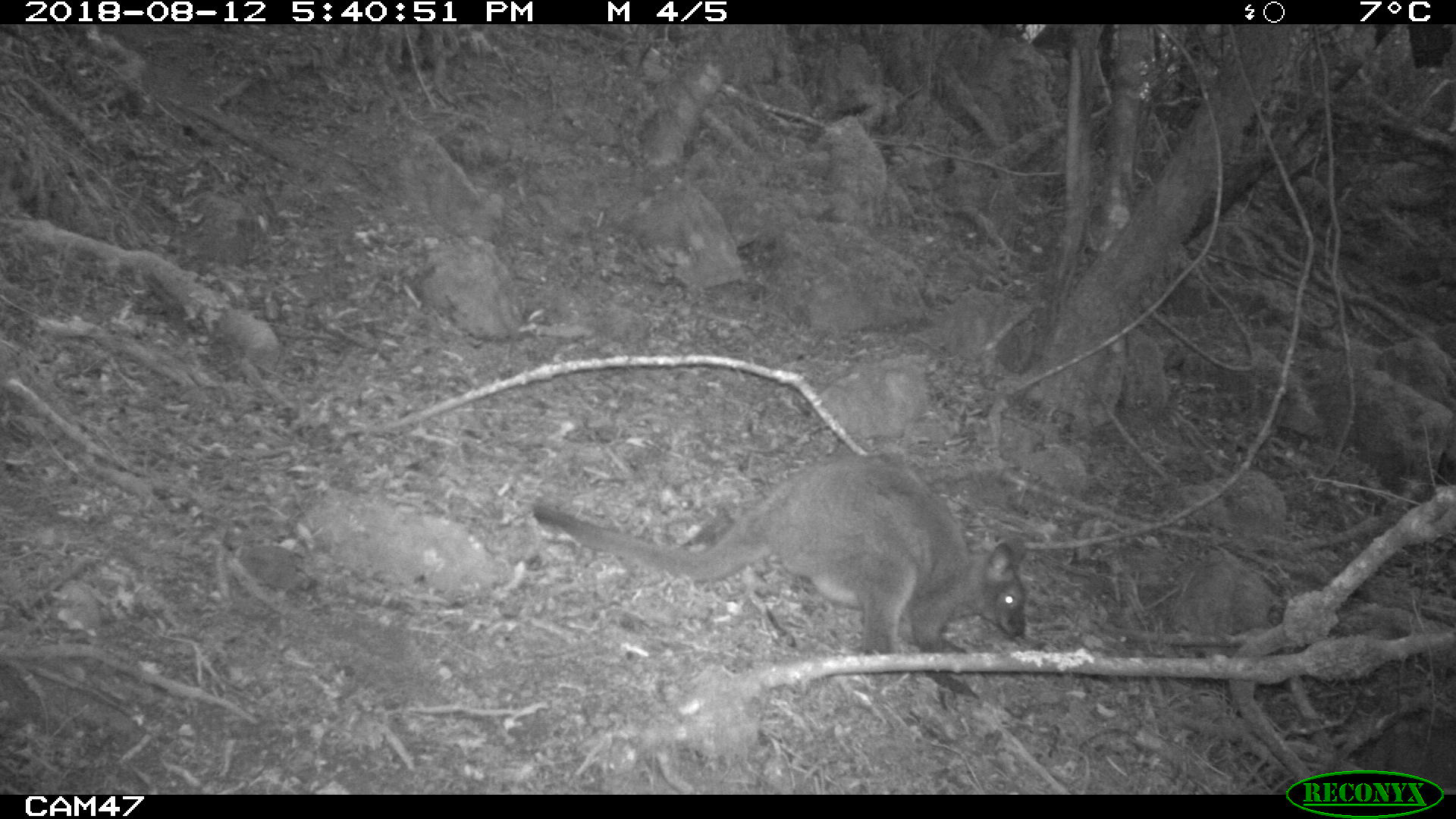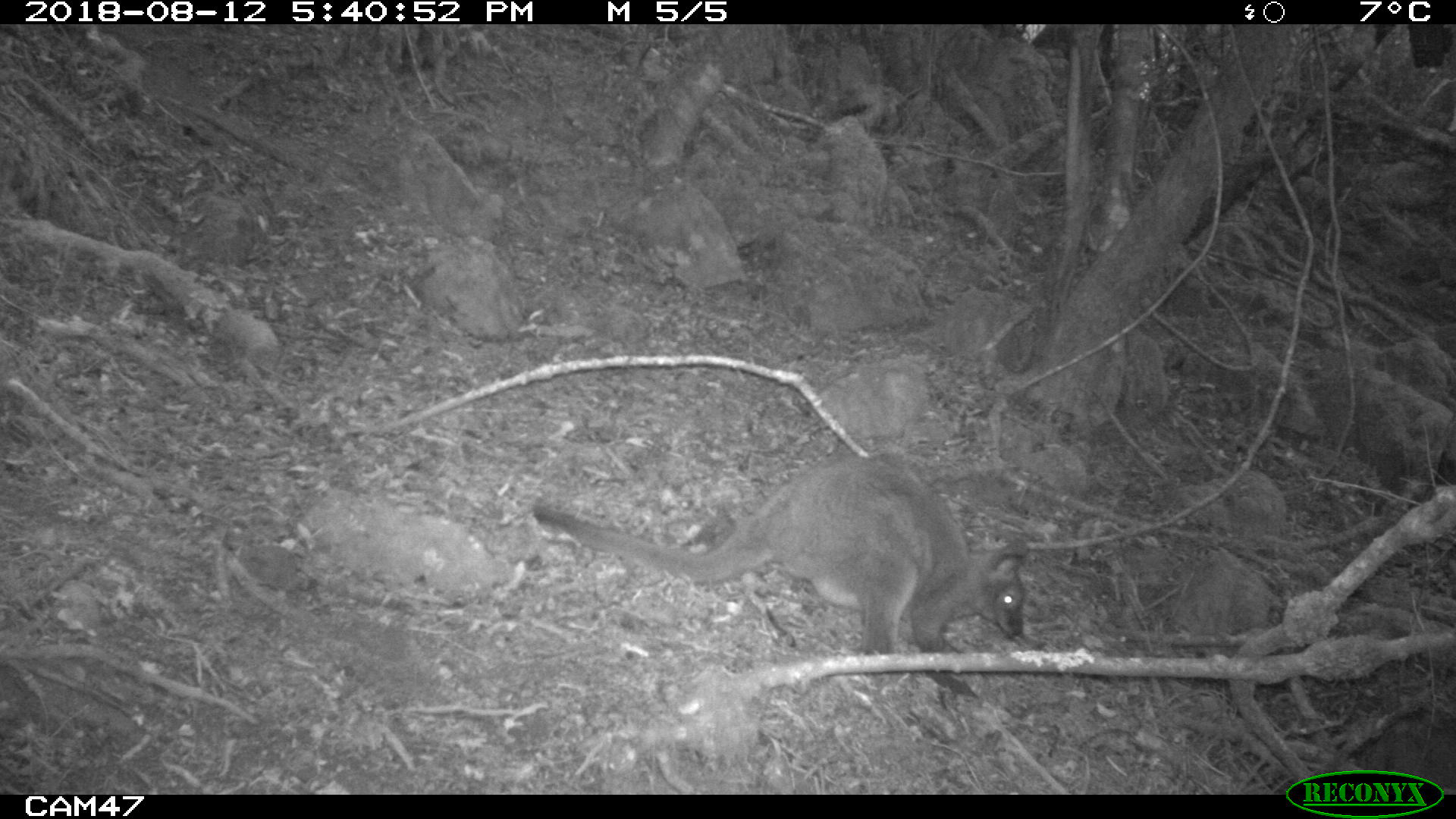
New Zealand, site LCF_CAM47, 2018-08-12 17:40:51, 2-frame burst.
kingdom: Animalia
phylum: Chordata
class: Mammalia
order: Diprotodontia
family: Macropodidae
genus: Notamacropus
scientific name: Notamacropus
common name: wallaby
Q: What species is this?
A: Wallaby (Notamacropus).